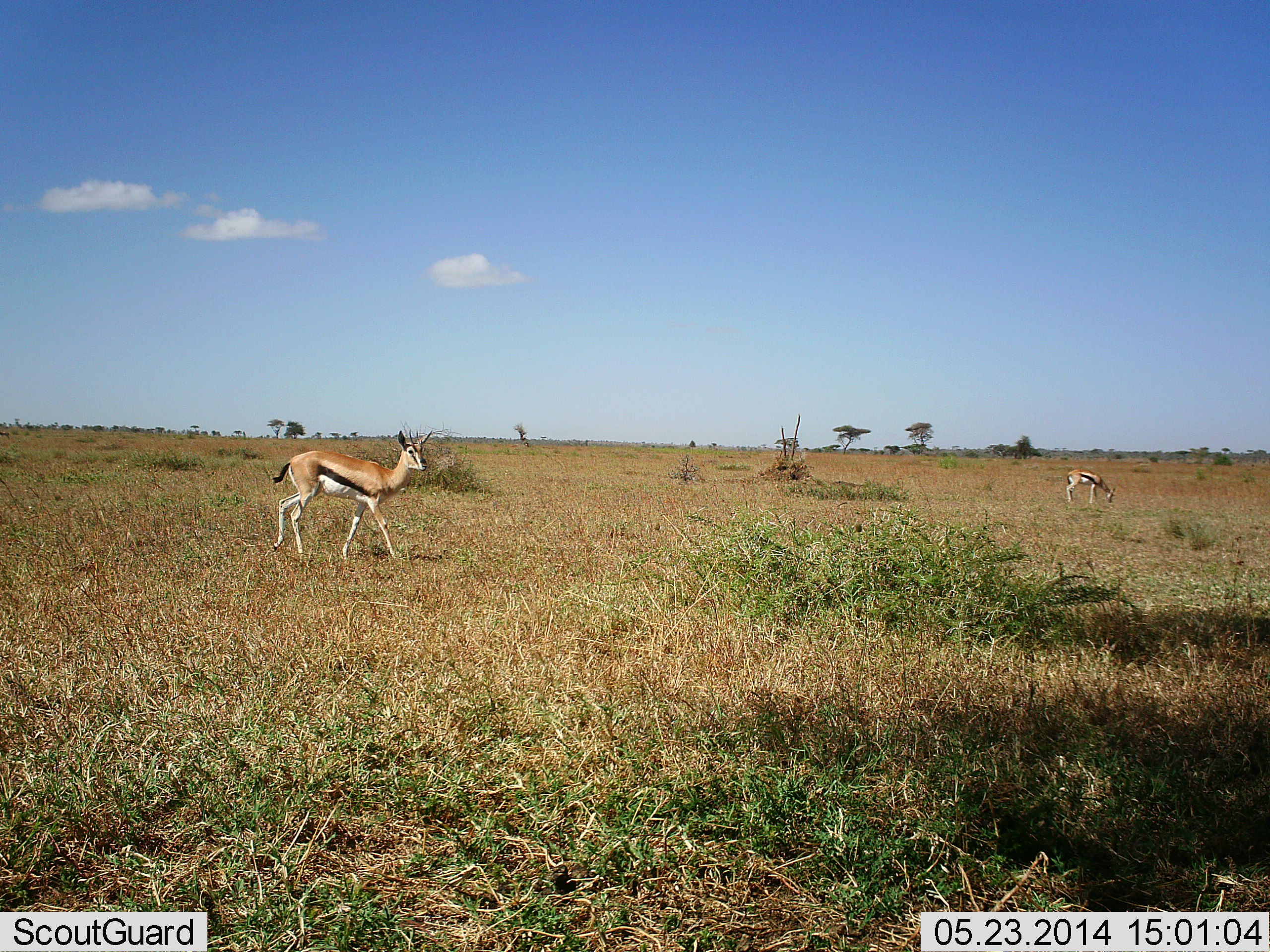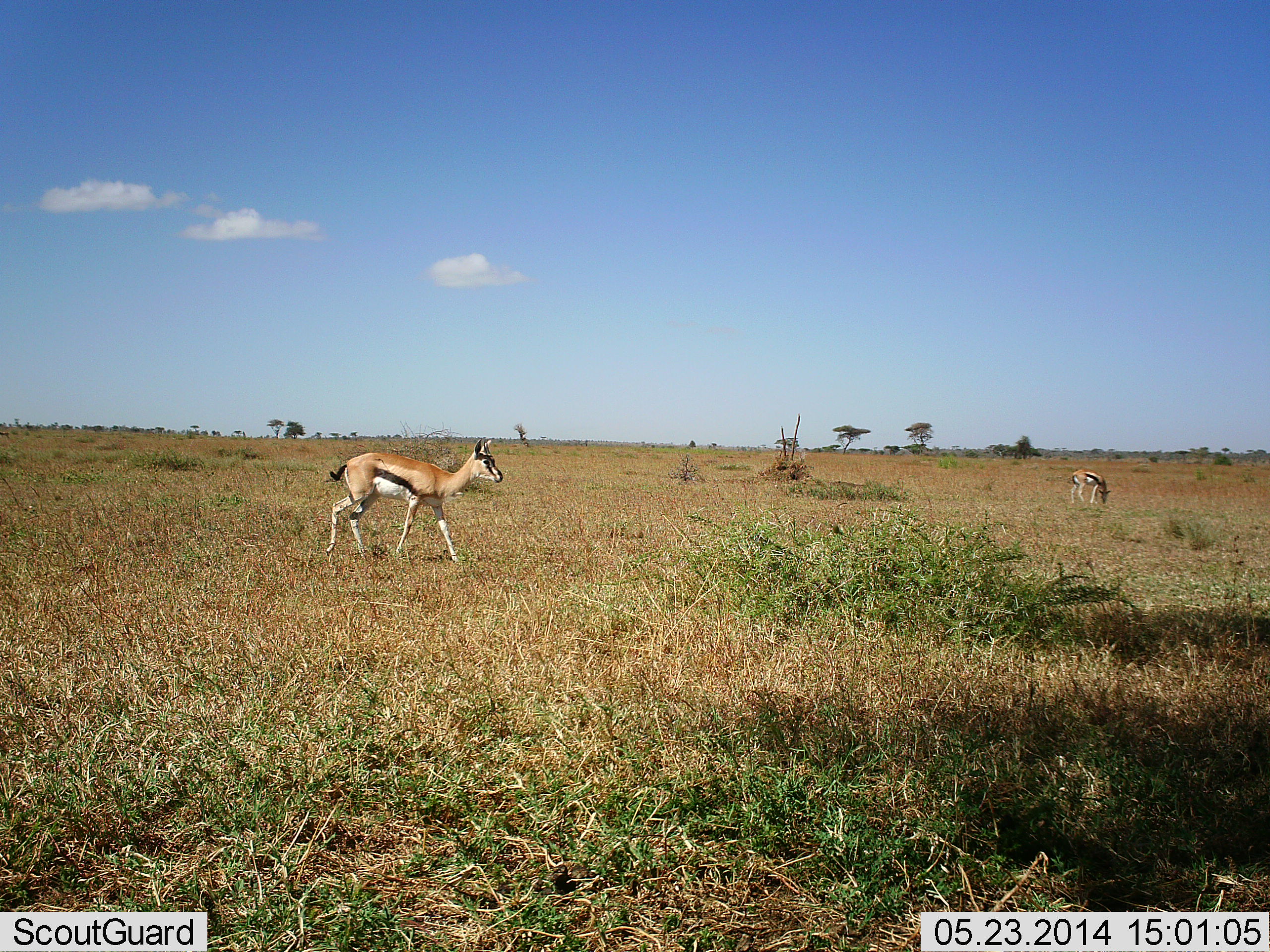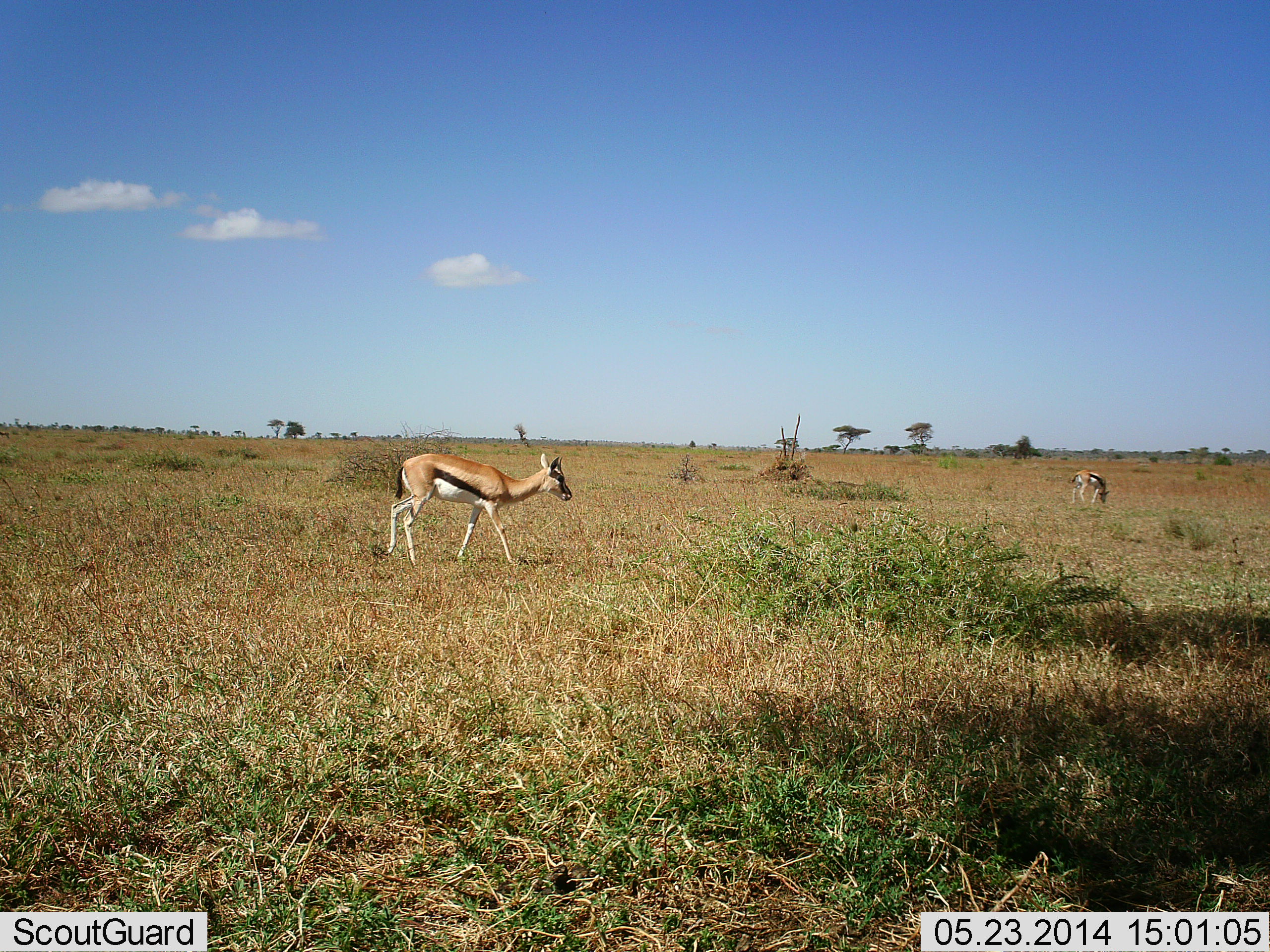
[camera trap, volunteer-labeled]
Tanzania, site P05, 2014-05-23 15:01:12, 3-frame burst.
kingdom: Animalia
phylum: Chordata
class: Mammalia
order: Artiodactyla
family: Bovidae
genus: Eudorcas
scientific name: Eudorcas thomsonii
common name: thomson's gazelle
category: gazellethomsons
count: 2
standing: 0%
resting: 0%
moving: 90%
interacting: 0%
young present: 0%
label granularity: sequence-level